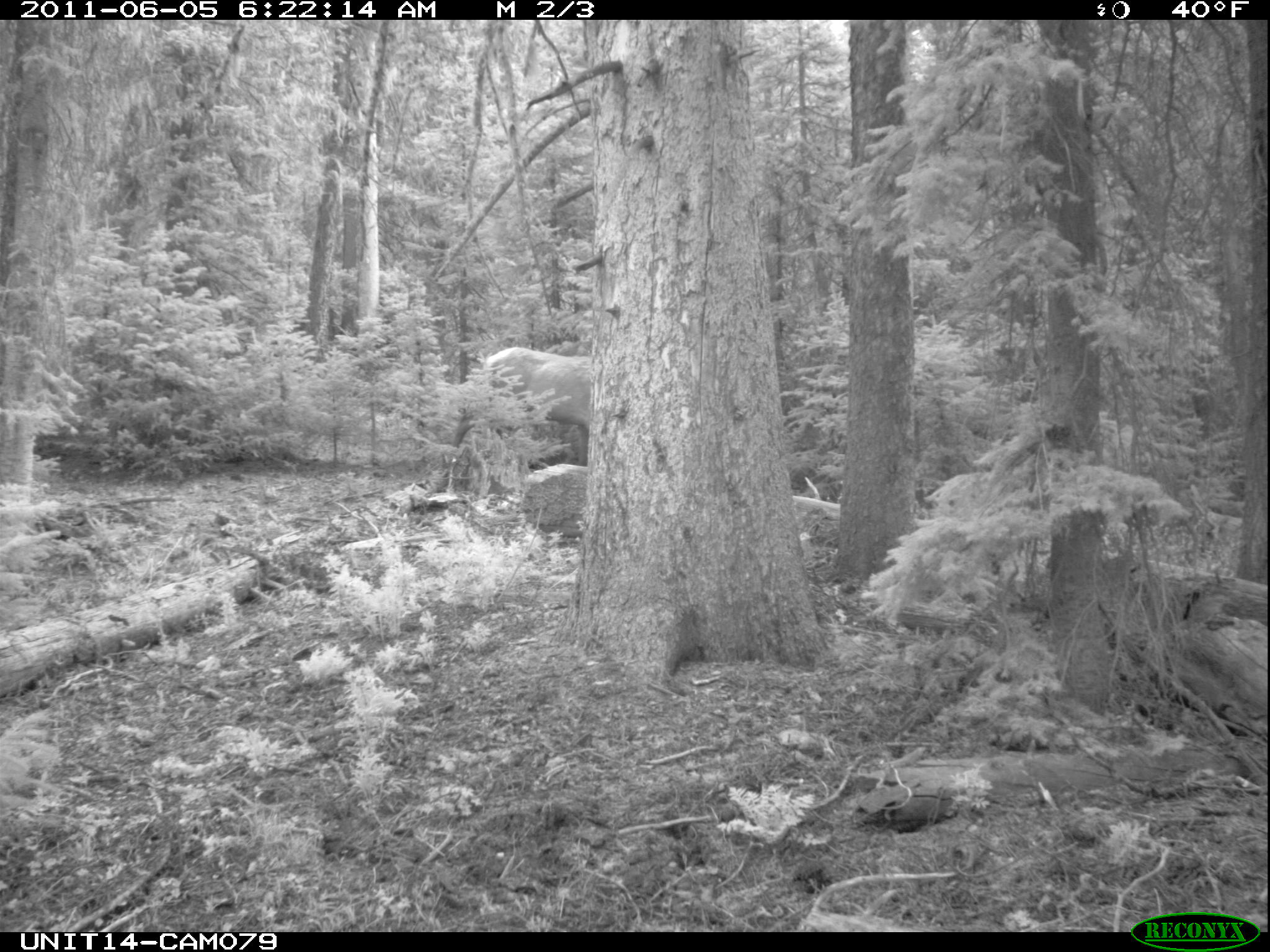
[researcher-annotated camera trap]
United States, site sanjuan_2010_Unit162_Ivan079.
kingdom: Animalia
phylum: Chordata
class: Mammalia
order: Artiodactyla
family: Cervidae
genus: Cervus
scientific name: Cervus elaphus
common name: red deer